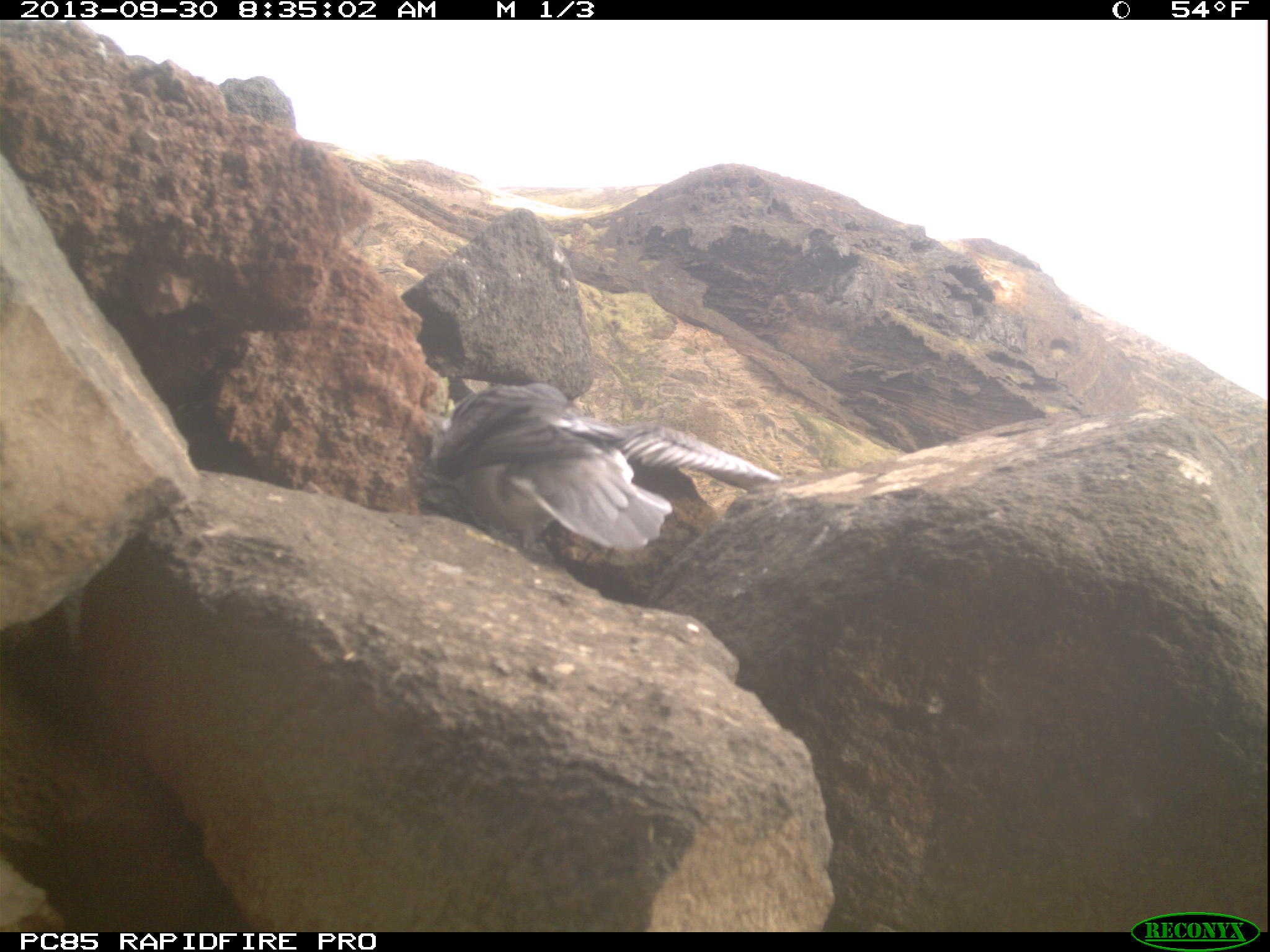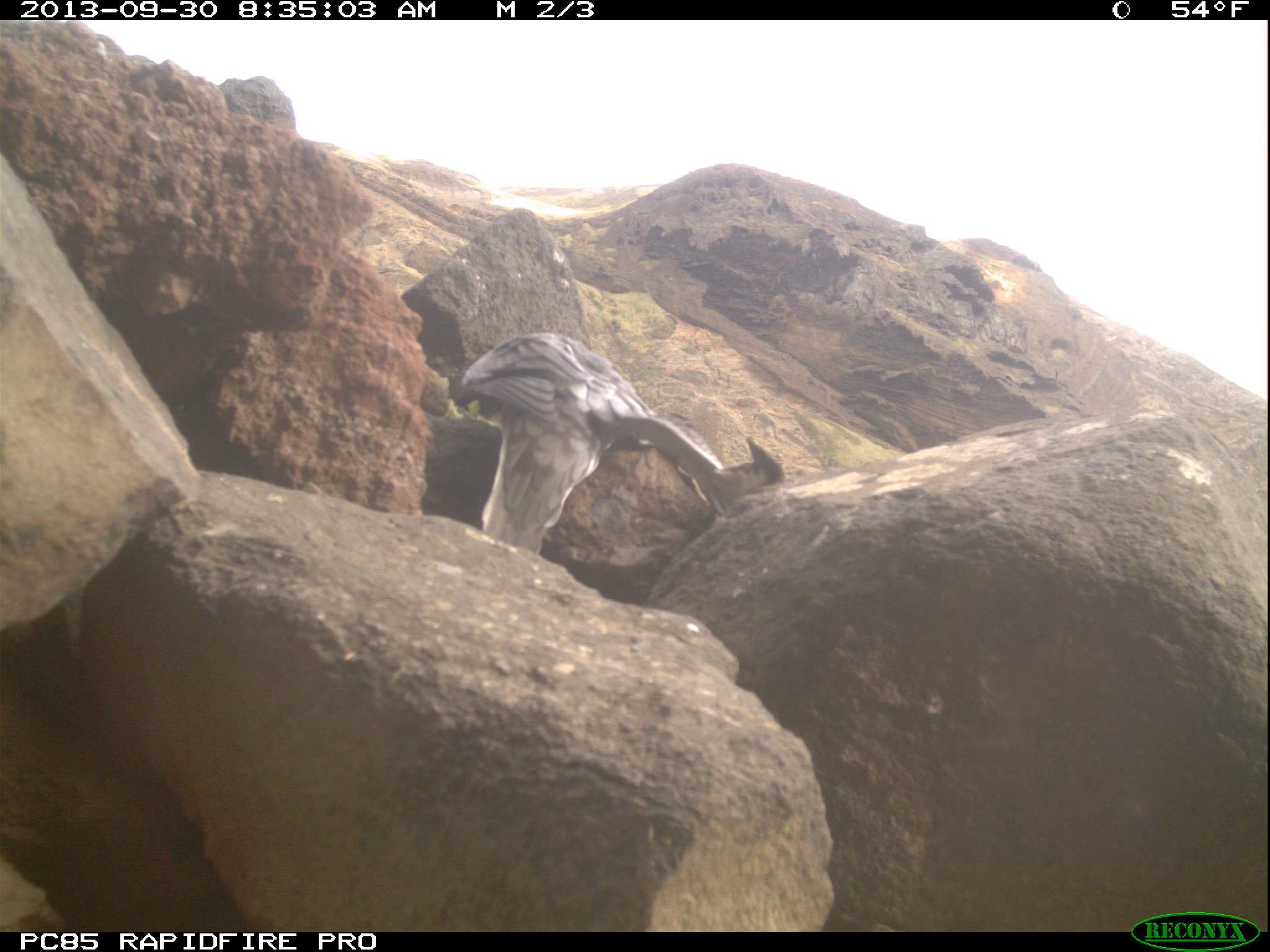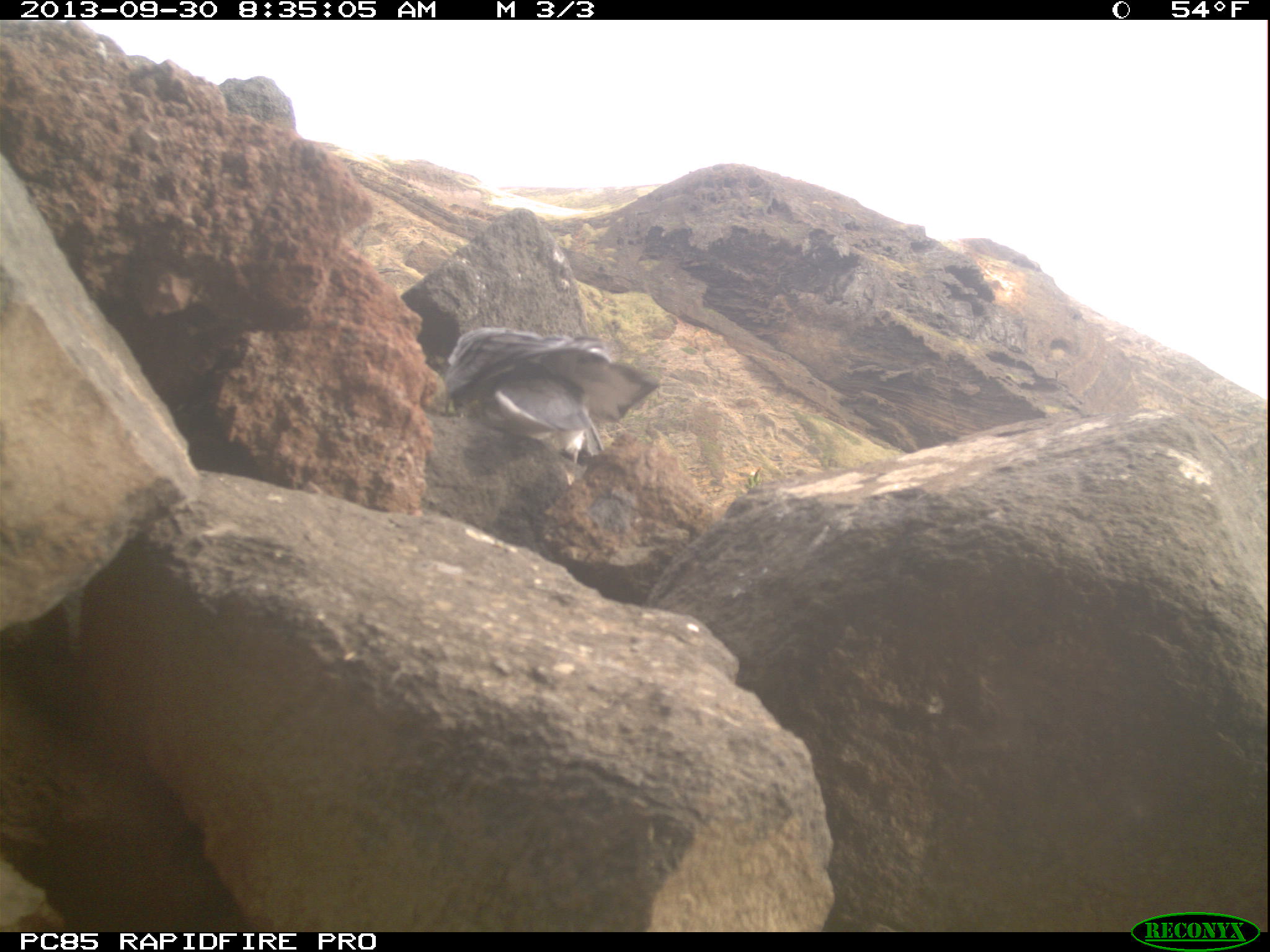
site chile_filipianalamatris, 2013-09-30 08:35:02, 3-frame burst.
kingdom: Animalia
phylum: Chordata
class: Aves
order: Procellariiformes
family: Procellariidae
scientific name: Procellariidae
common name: petrel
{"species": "petrel (Procellariidae)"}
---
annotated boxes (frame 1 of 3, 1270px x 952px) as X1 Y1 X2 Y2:
petrel: 414 381 786 562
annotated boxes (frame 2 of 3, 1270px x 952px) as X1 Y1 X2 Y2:
petrel: 438 333 778 561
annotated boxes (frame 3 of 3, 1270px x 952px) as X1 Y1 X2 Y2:
petrel: 424 325 662 477